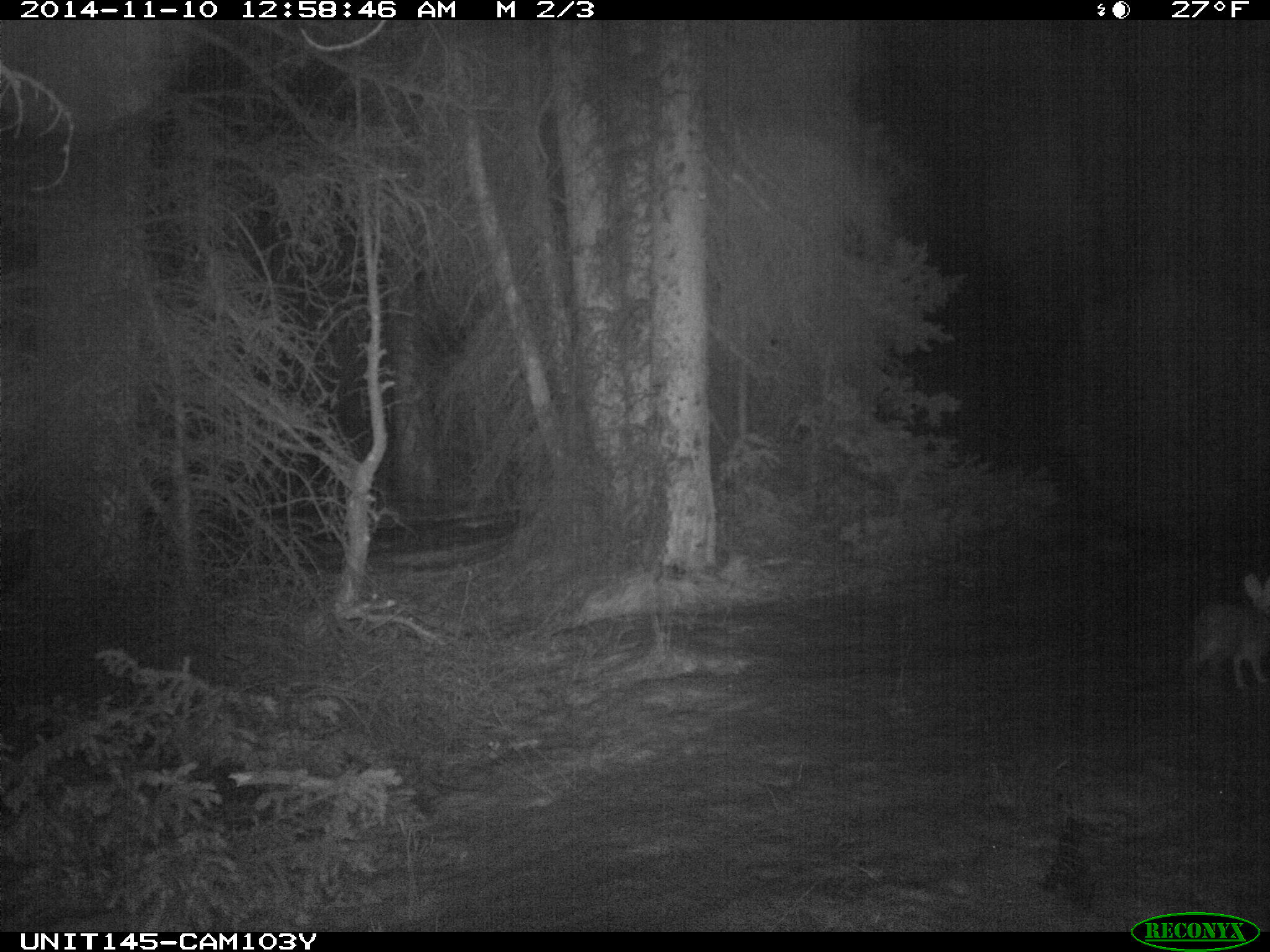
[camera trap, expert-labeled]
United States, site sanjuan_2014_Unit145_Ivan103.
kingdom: Animalia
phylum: Chordata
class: Mammalia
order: Lagomorpha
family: Leporidae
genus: Lepus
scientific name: Lepus americanus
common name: snowshoe hare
Lepus americanus (snowshoe hare).